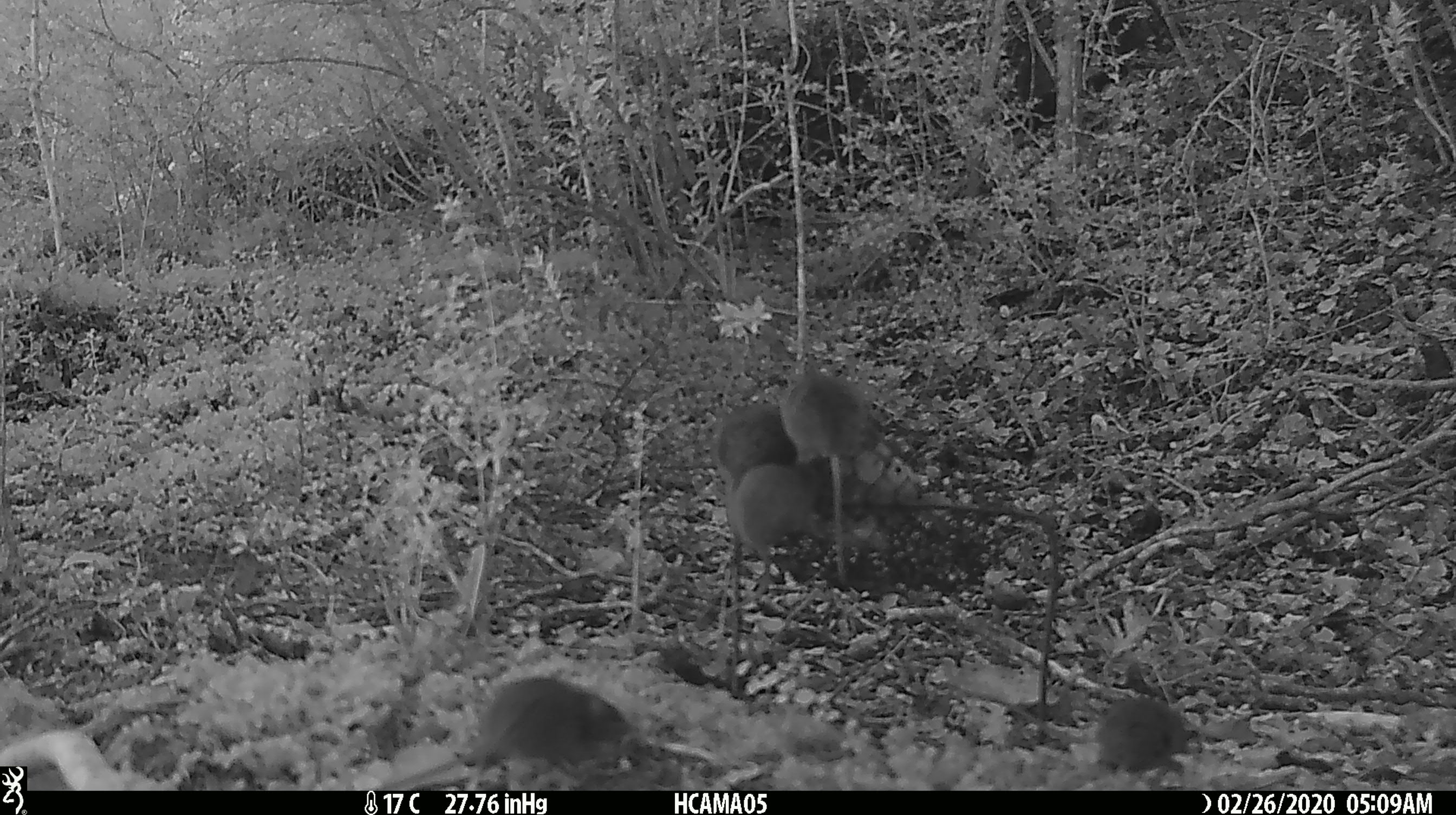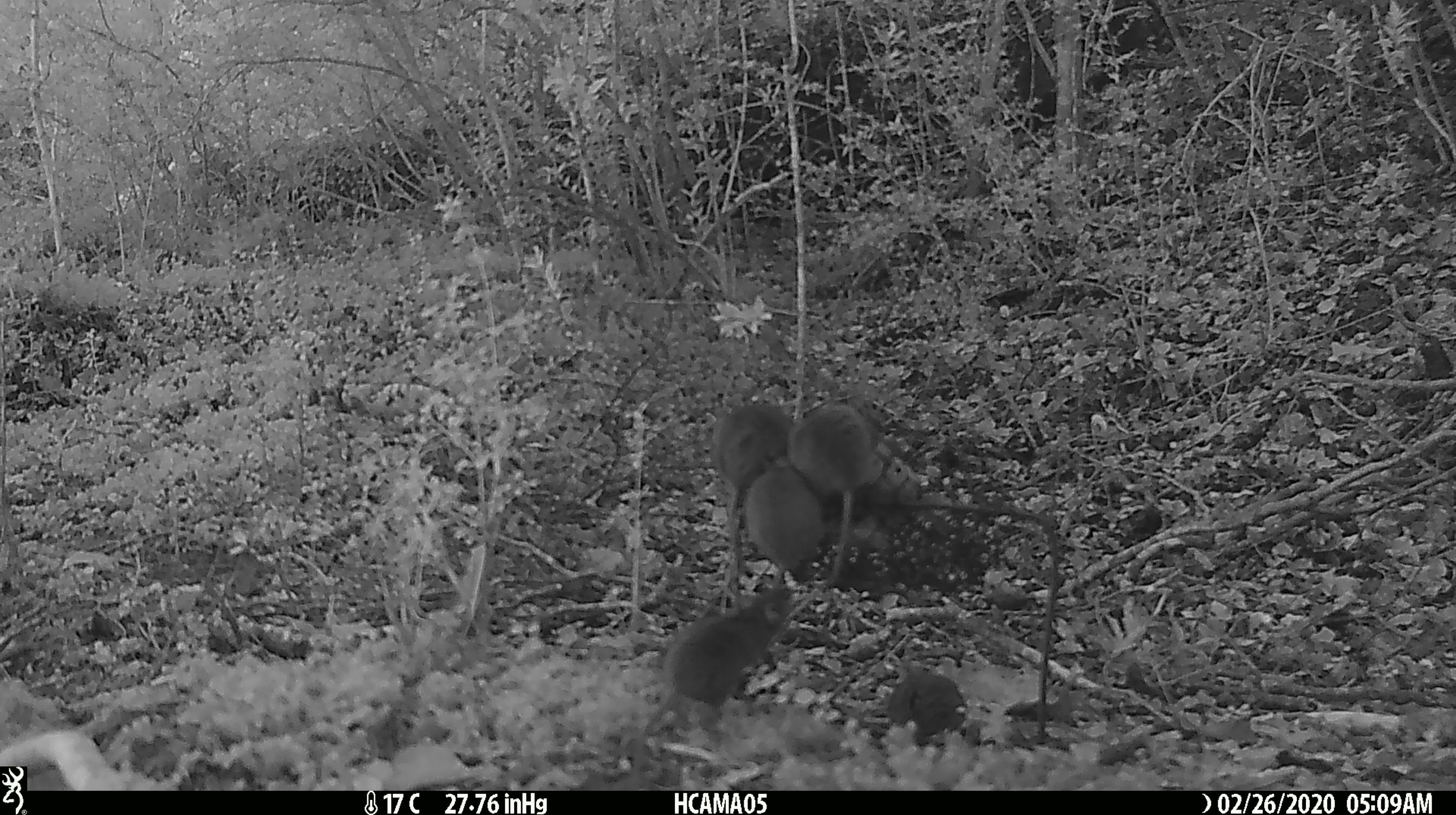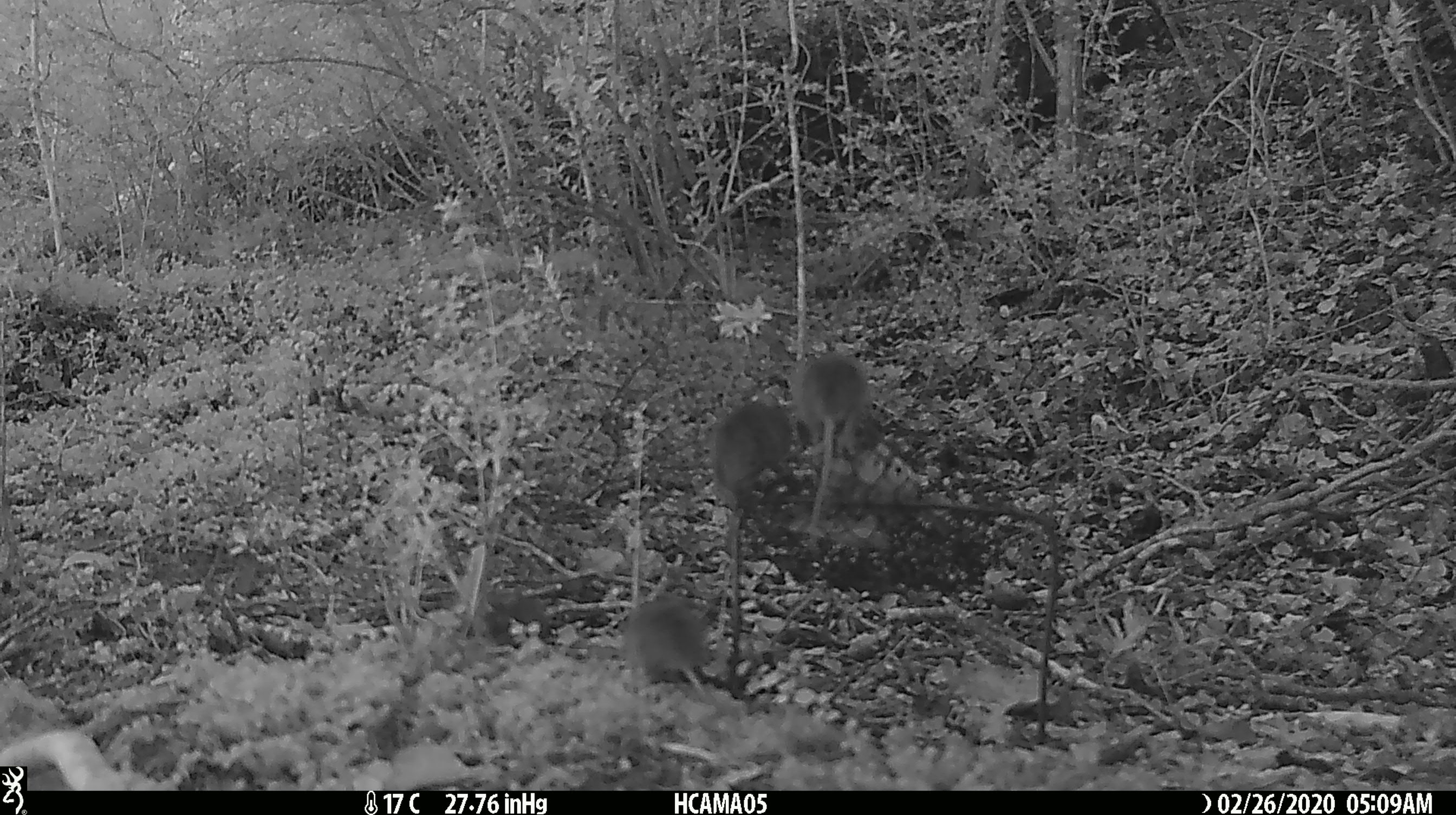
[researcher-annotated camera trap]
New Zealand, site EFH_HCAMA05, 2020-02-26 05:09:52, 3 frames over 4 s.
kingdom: Animalia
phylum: Chordata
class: Mammalia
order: Rodentia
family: Muridae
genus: Mus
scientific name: Mus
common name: mouse